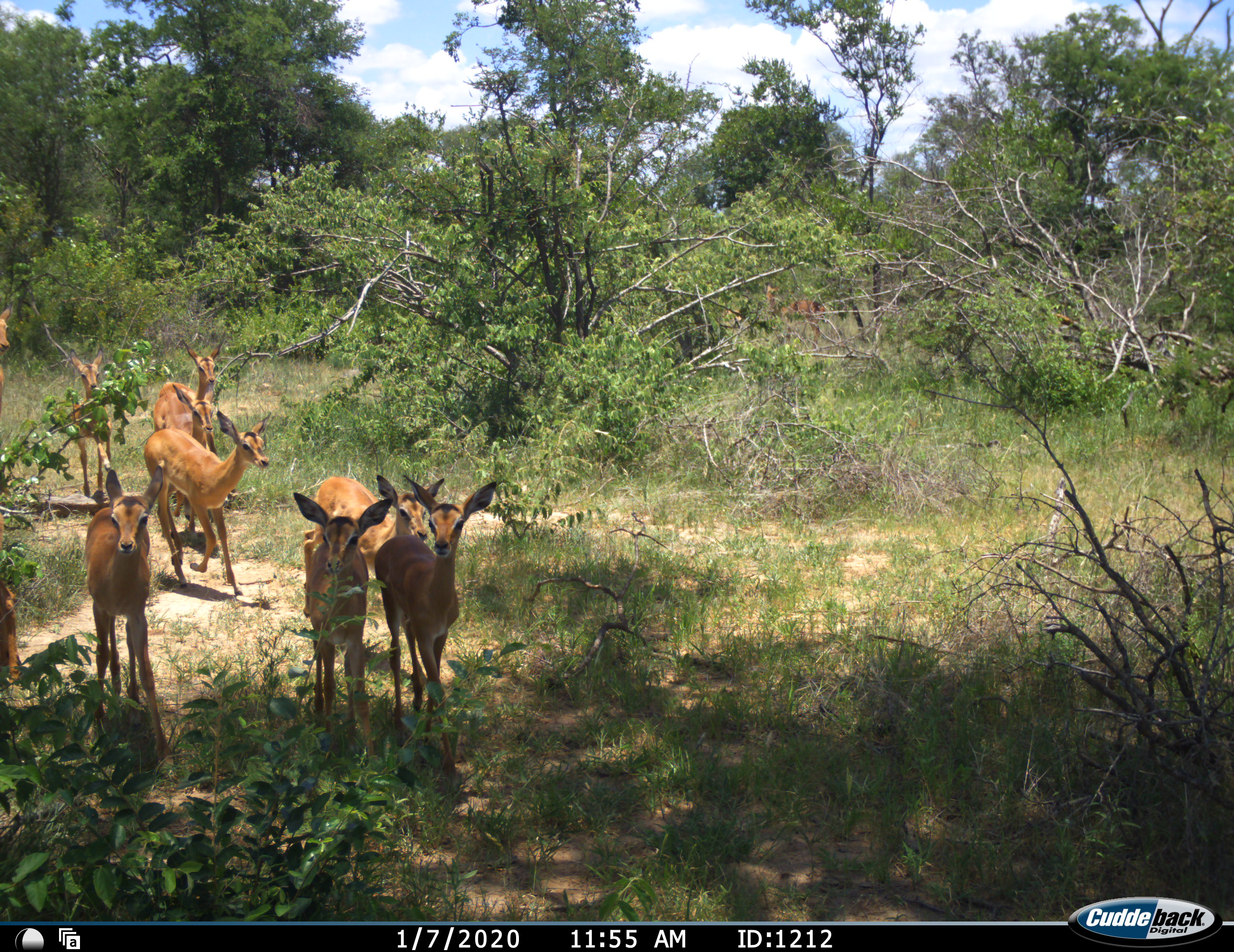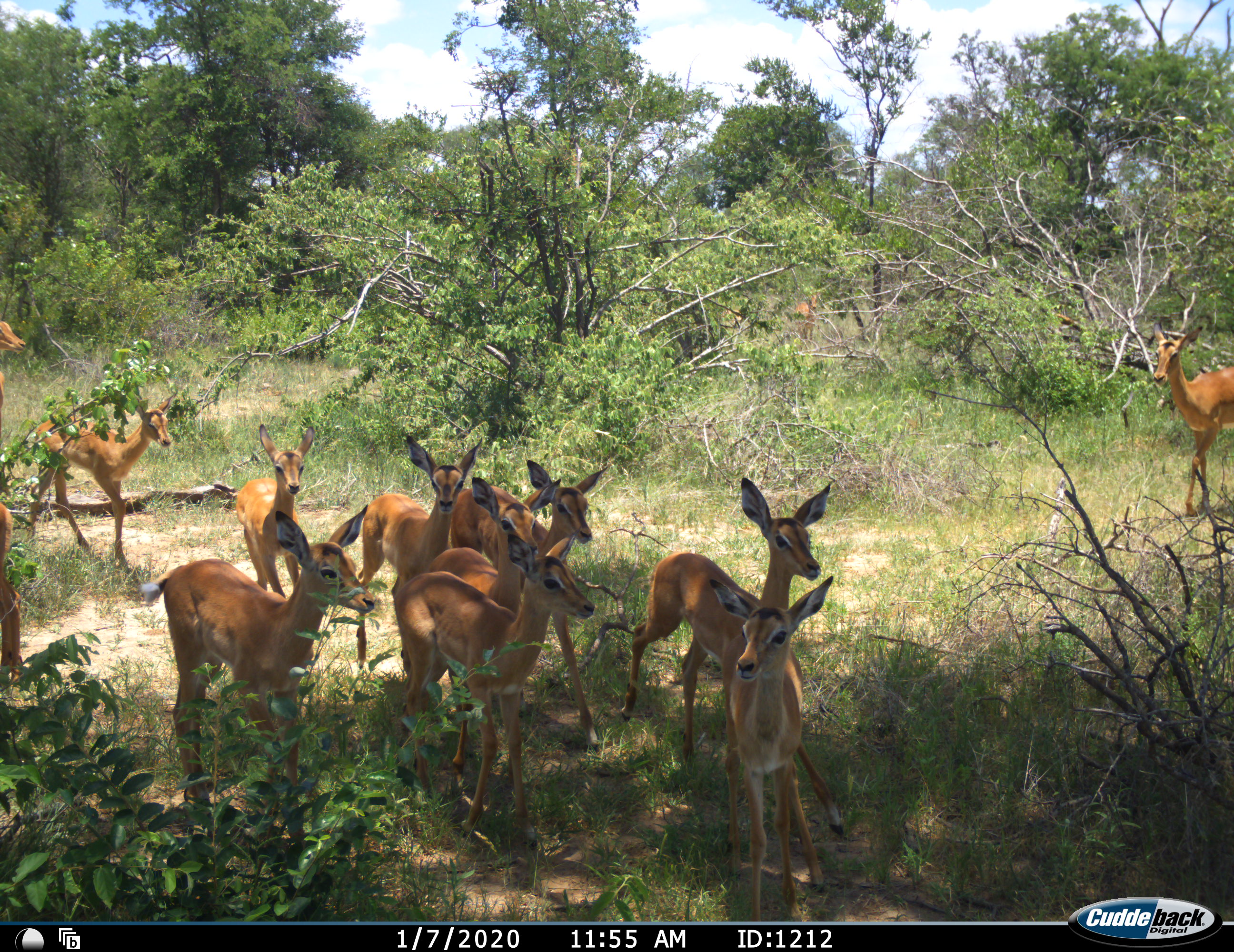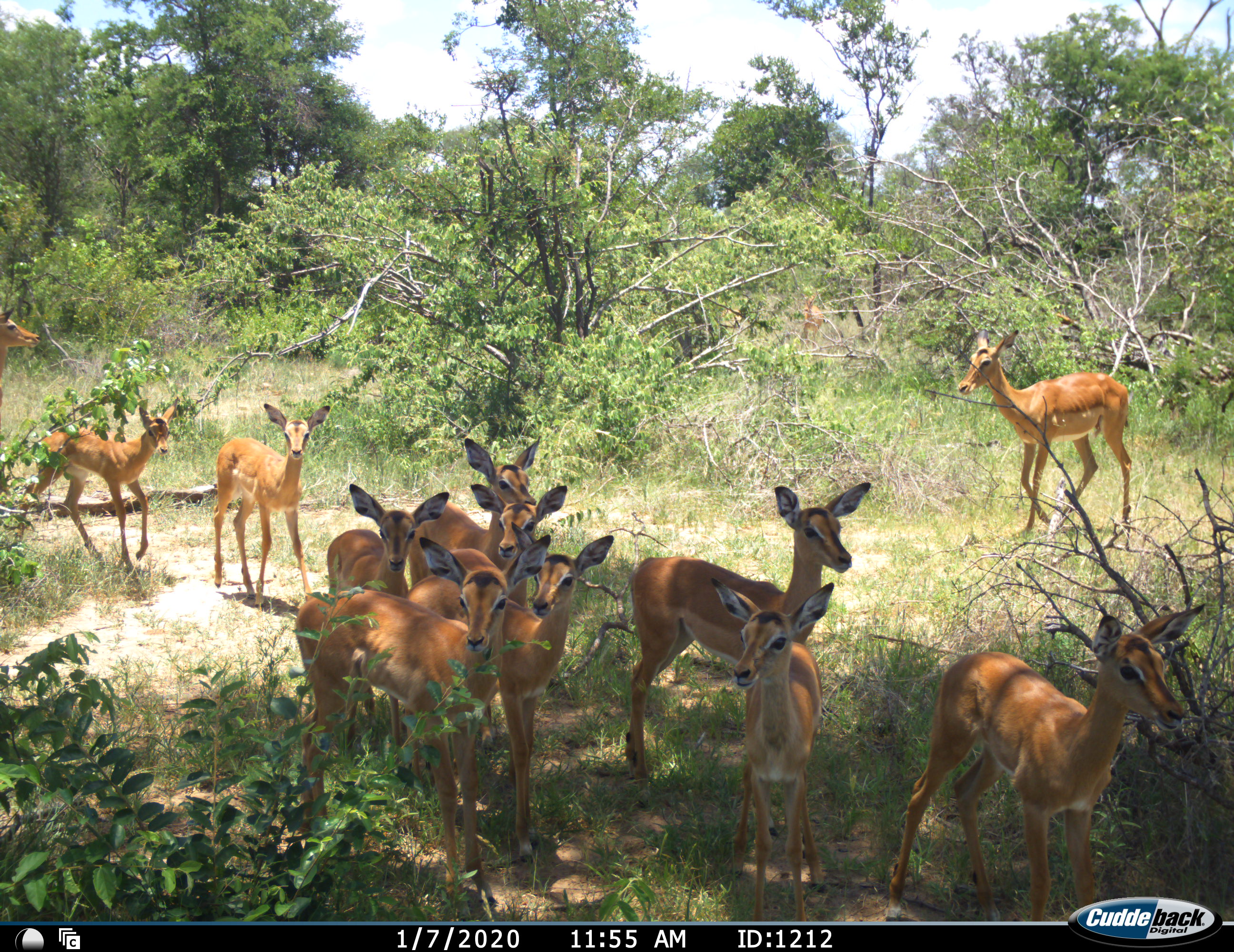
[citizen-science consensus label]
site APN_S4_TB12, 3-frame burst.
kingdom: Animalia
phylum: Chordata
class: Mammalia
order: Artiodactyla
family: Bovidae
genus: Aepyceros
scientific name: Aepyceros melampus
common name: impala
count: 11-50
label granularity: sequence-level